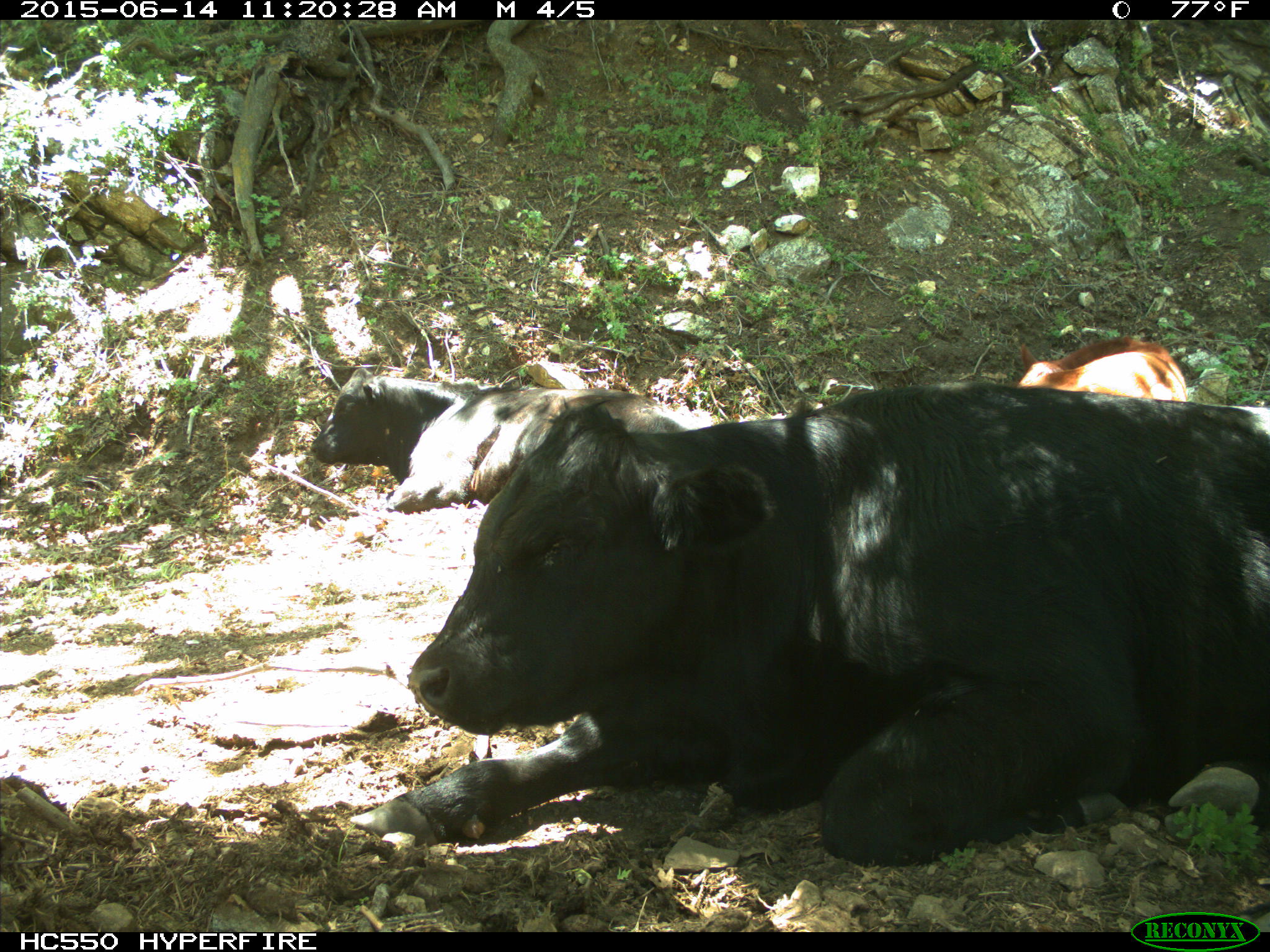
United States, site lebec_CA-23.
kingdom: Animalia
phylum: Chordata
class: Mammalia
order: Artiodactyla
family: Bovidae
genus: Bos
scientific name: Bos taurus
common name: domestic cow